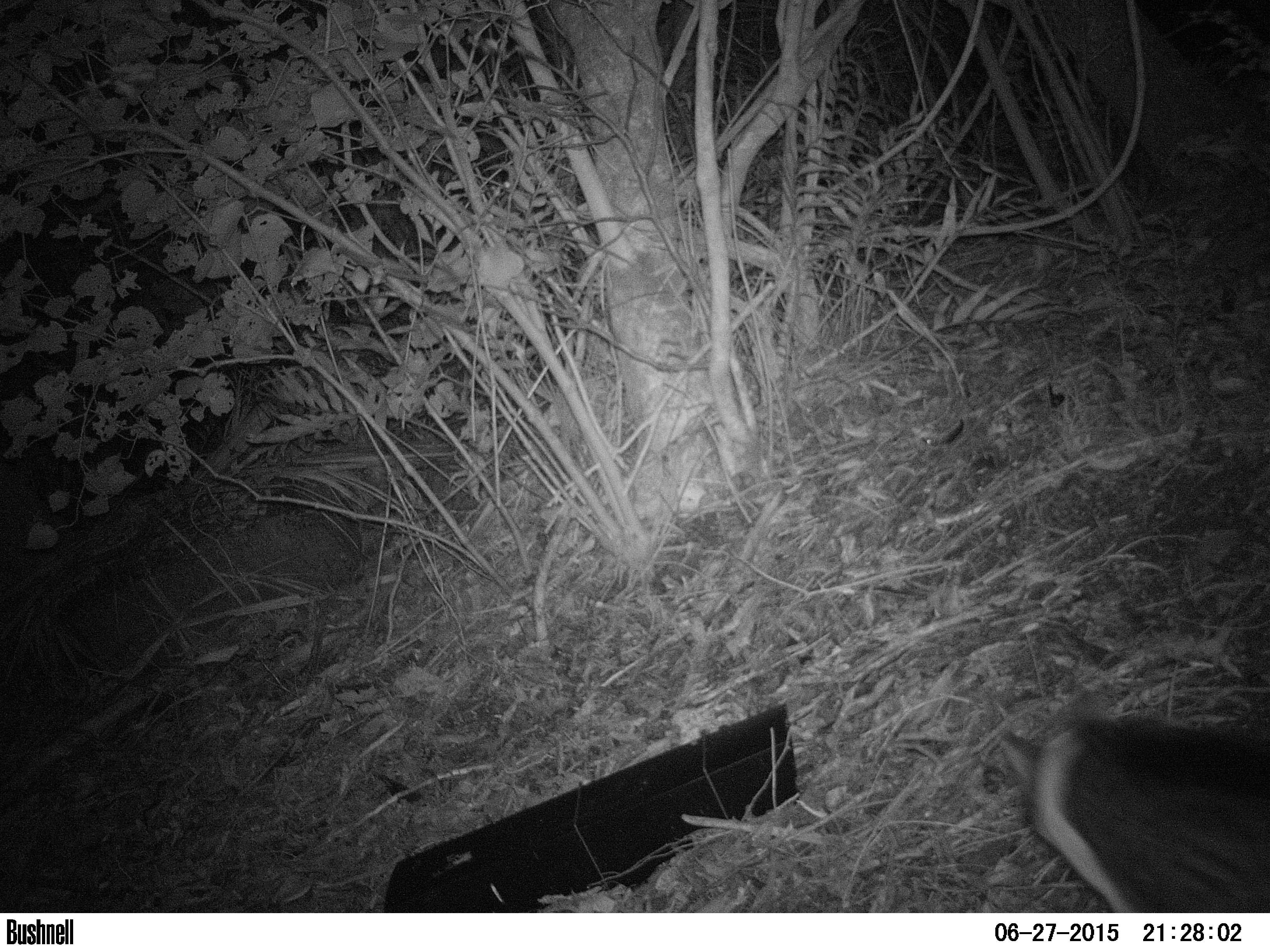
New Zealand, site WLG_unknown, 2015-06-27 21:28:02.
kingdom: Animalia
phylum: Chordata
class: Mammalia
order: Carnivora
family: Felidae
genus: Felis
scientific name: Felis catus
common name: domestic cat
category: cat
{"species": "cat (domestic cat) (Felis catus)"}